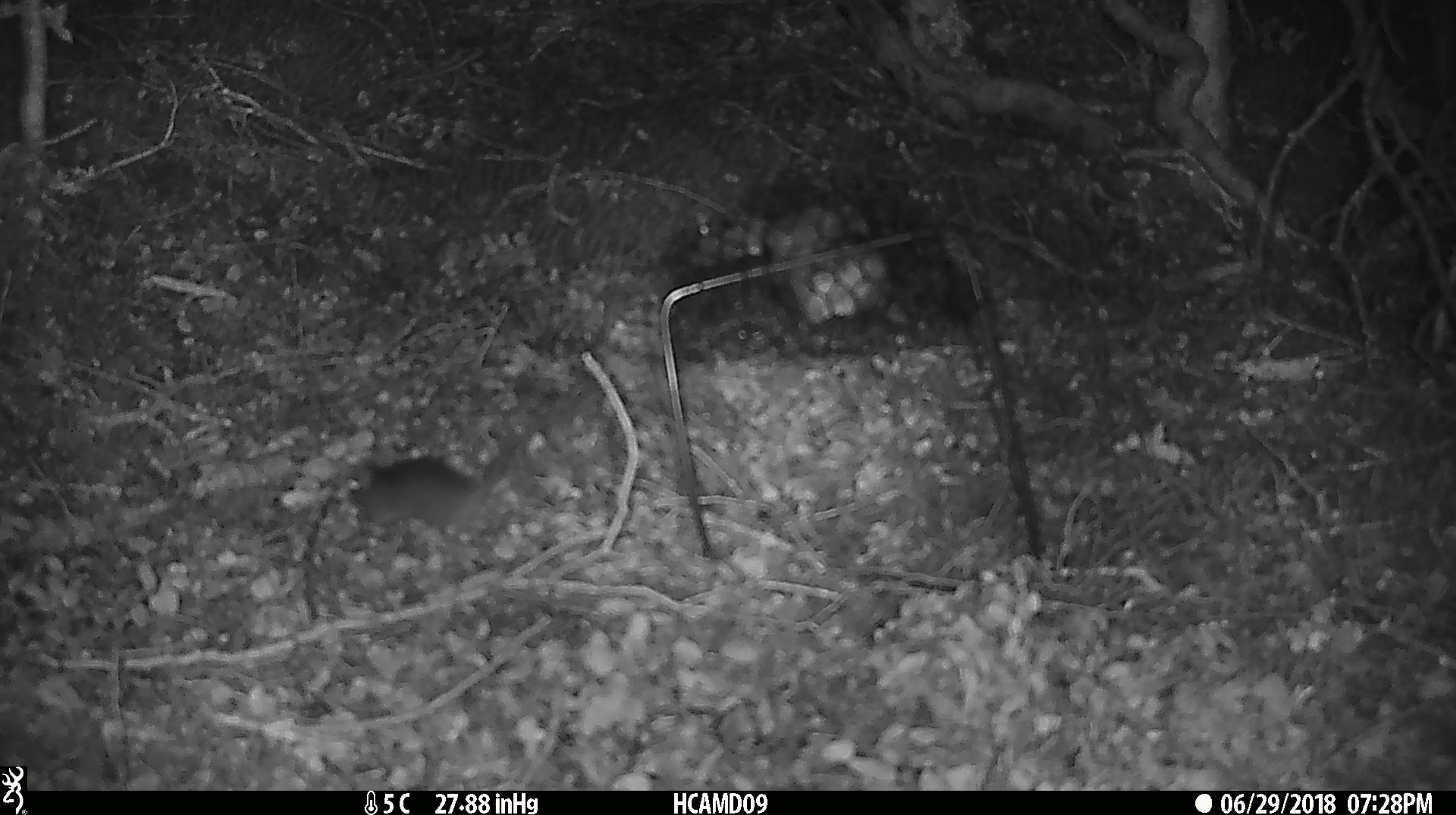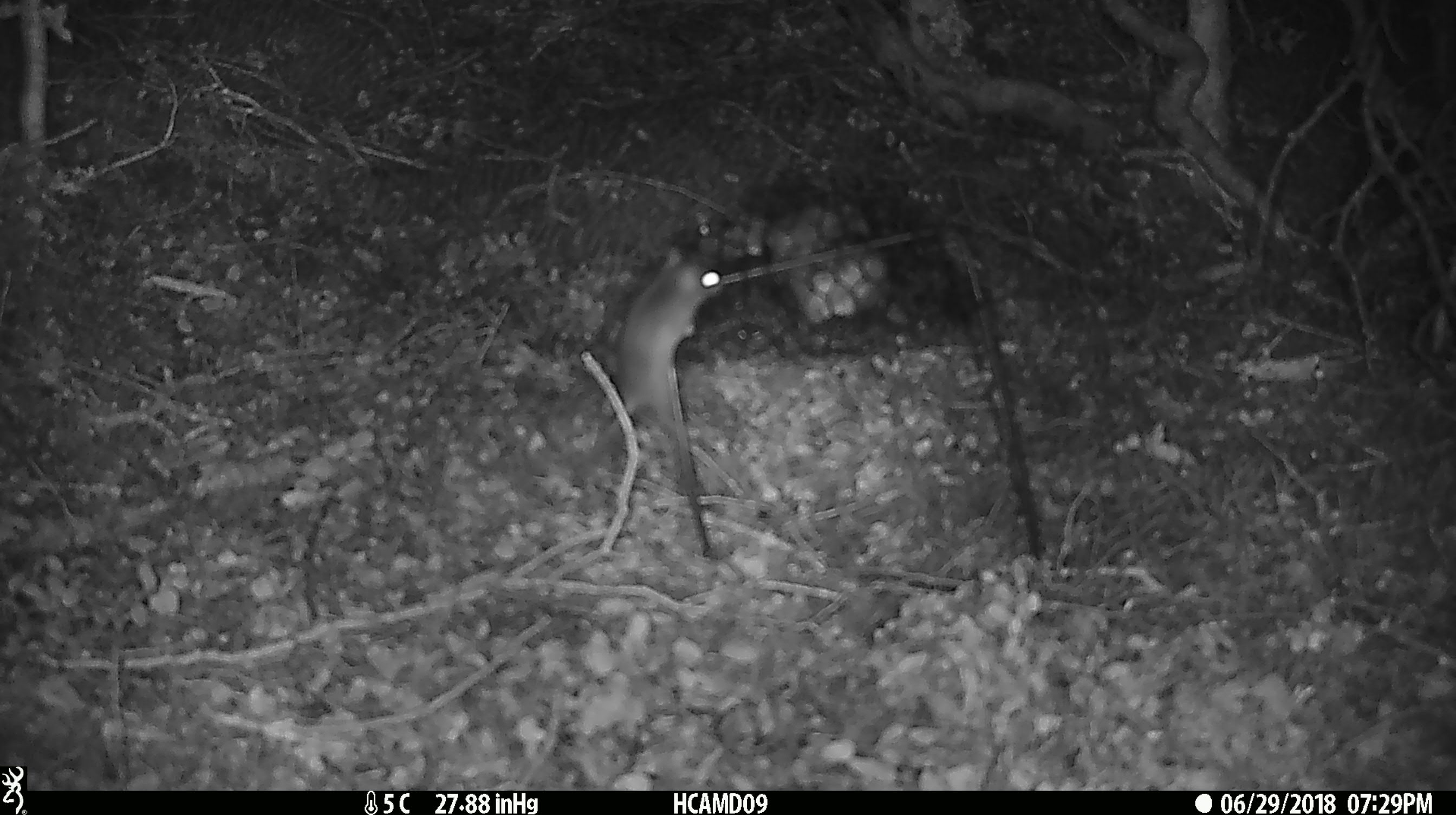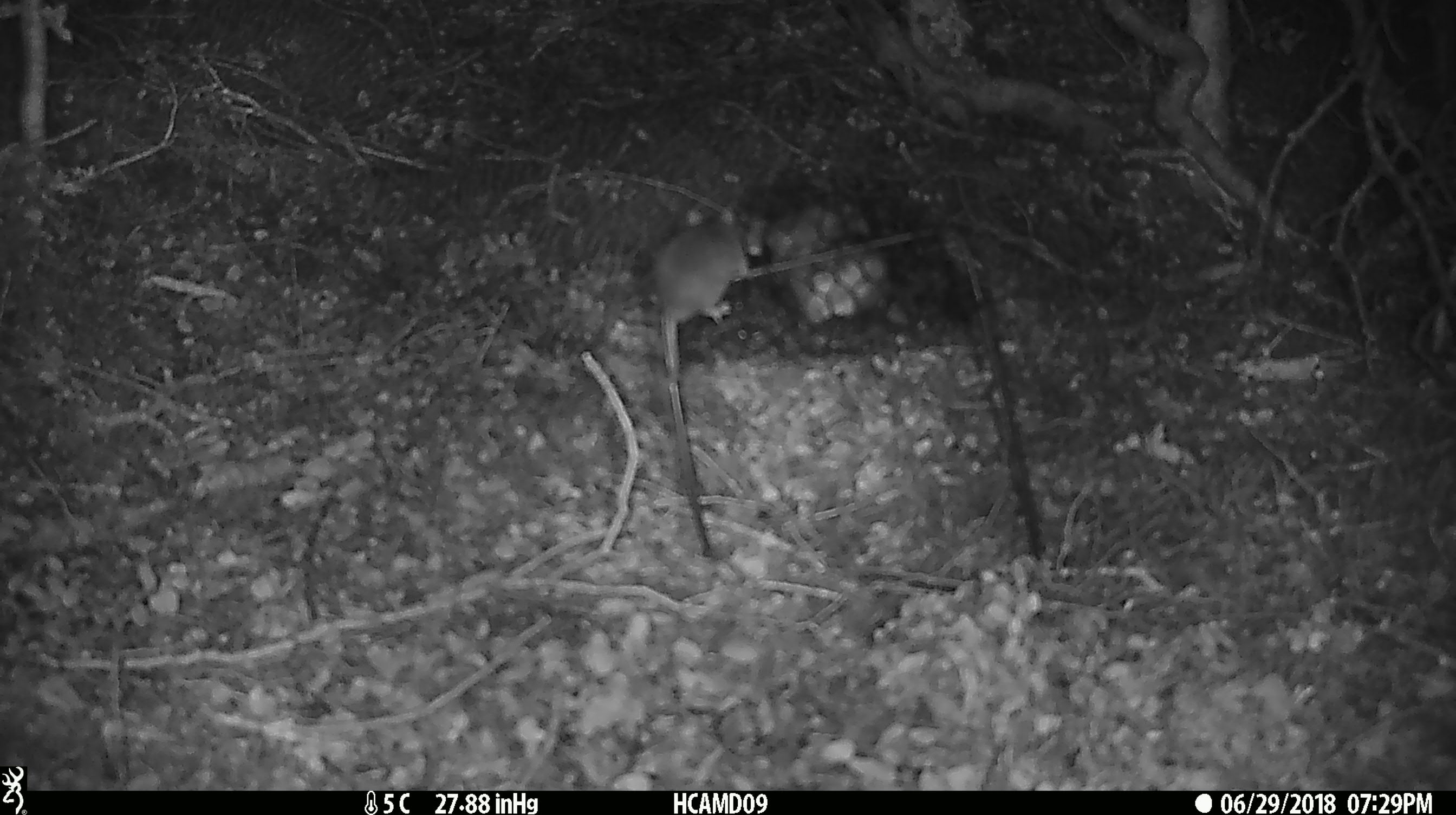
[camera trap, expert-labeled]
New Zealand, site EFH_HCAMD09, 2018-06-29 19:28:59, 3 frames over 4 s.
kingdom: Animalia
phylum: Chordata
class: Mammalia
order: Rodentia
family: Muridae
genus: Mus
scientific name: Mus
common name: mouse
Mouse (Mus).